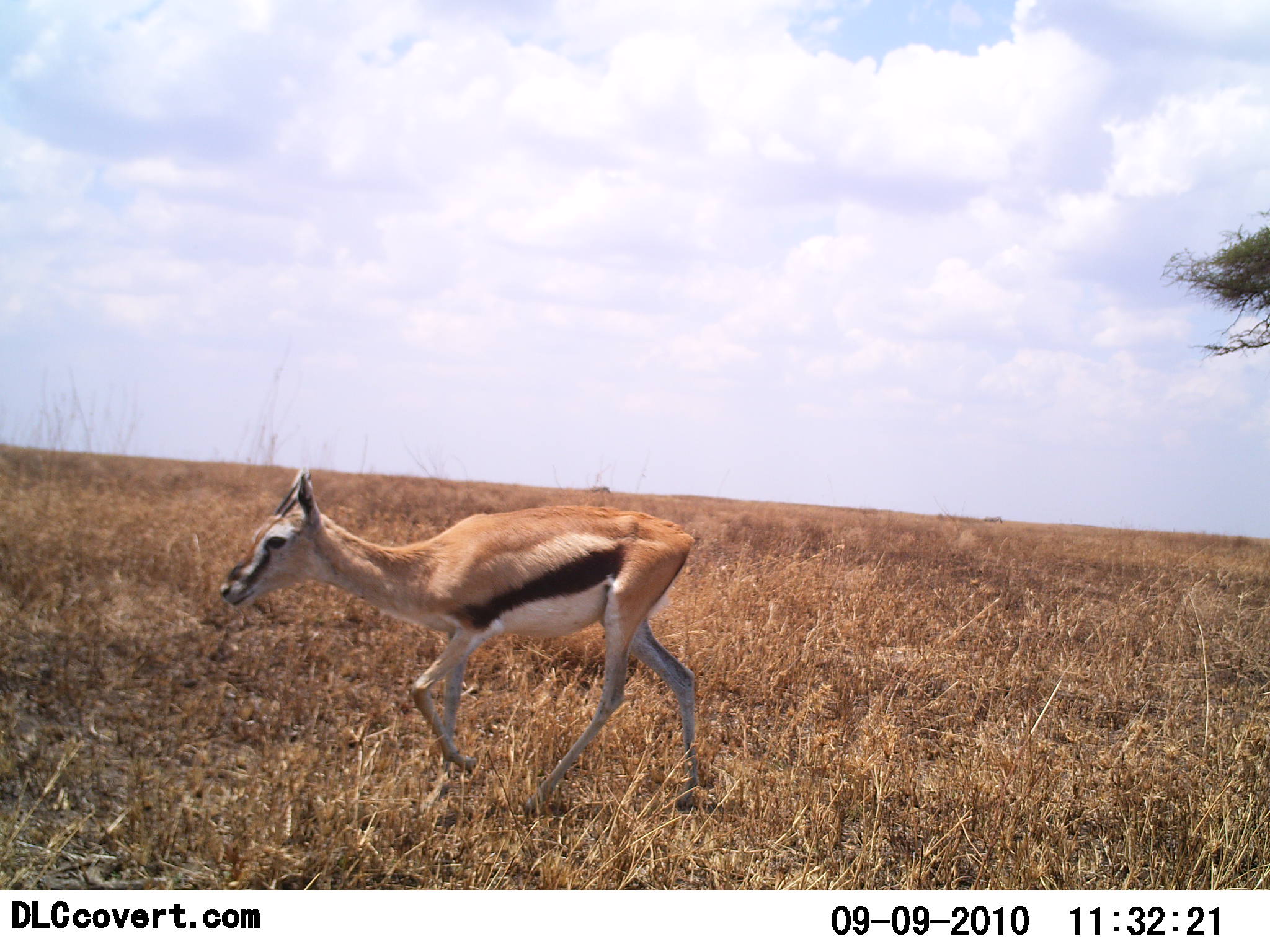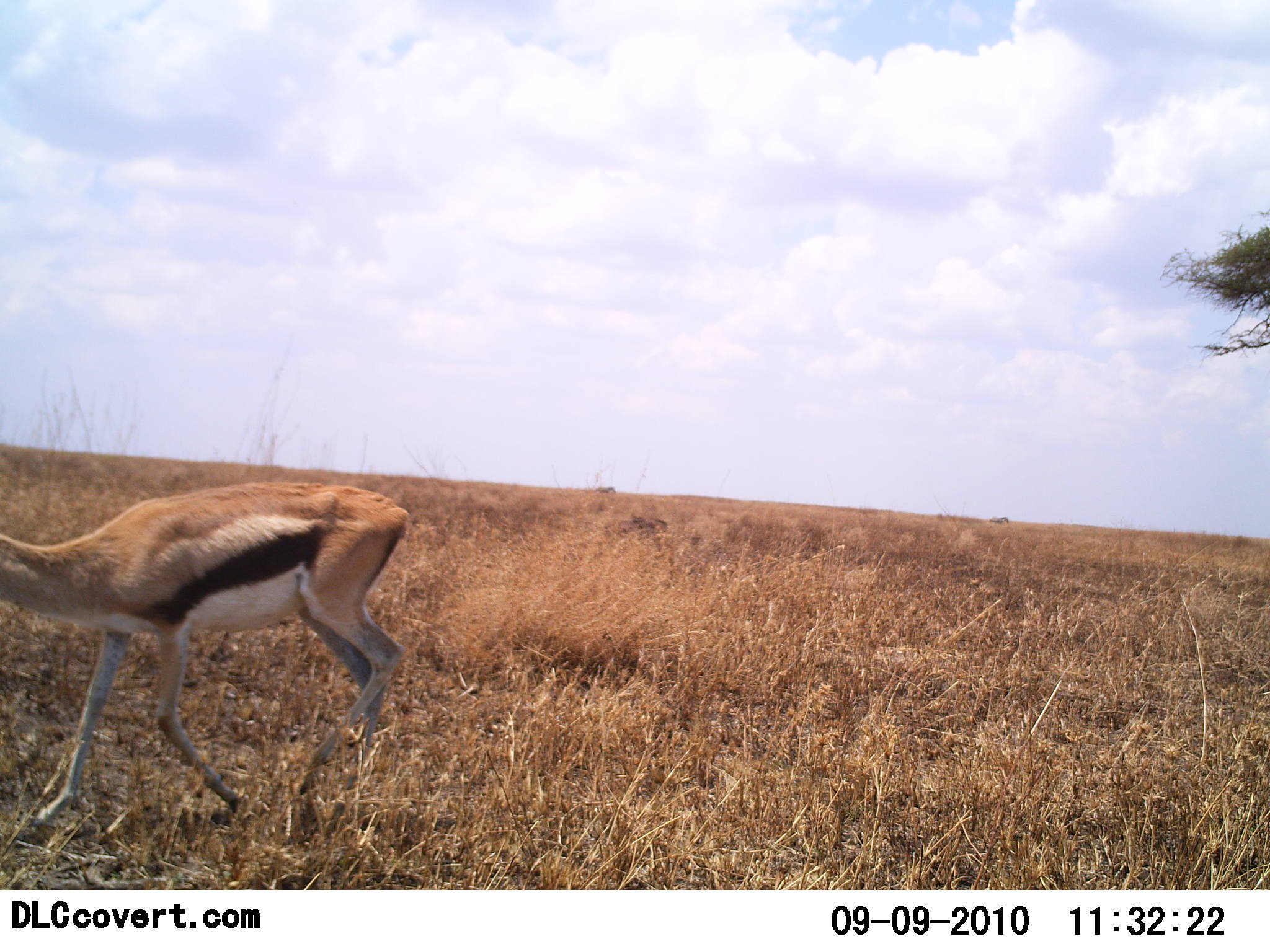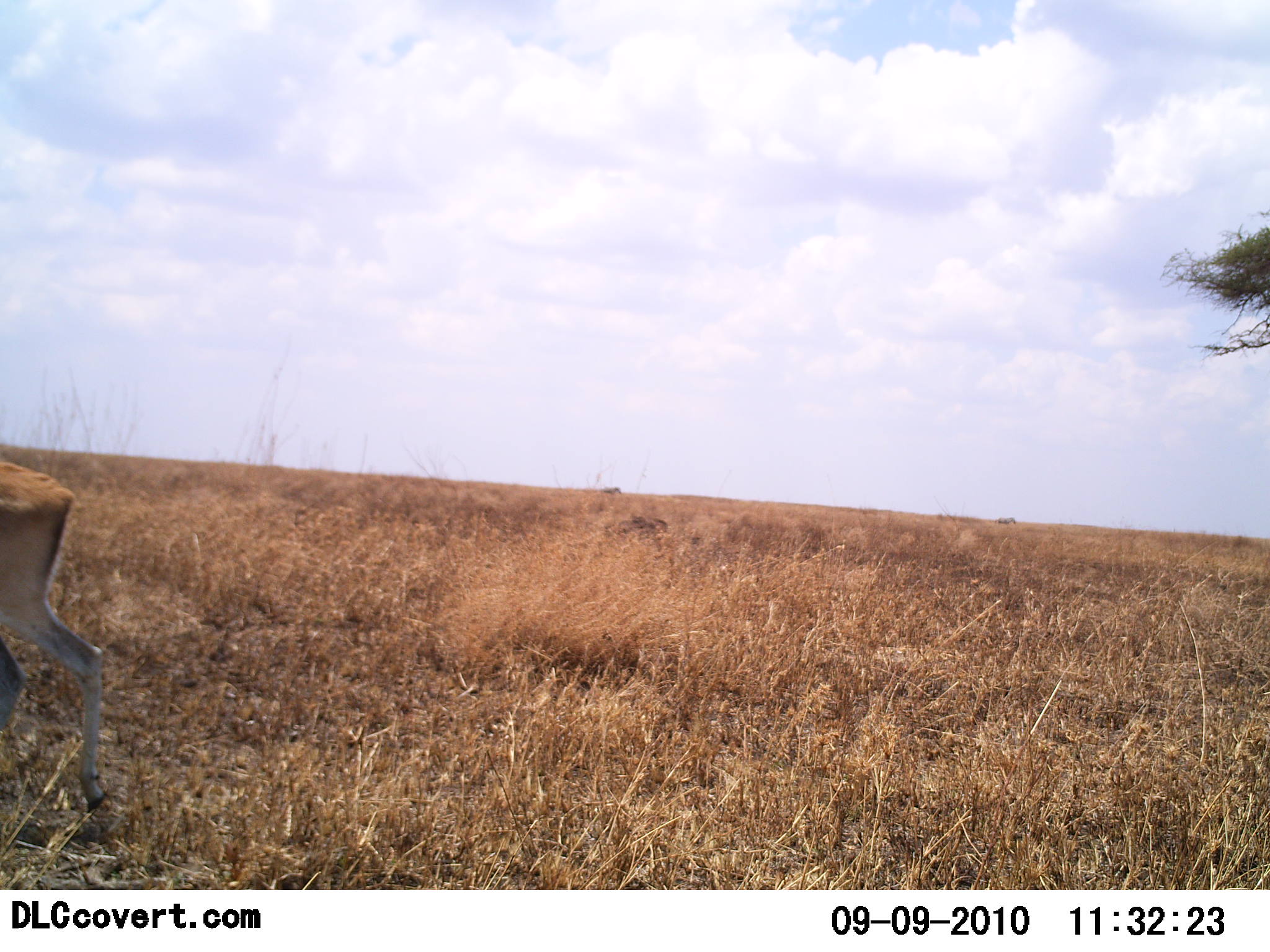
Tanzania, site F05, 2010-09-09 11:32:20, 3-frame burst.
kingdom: Animalia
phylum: Chordata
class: Mammalia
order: Artiodactyla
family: Bovidae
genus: Eudorcas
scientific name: Eudorcas thomsonii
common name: thomson's gazelle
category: gazellethomsons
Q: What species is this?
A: Gazellethomsons (thomson's gazelle) (Eudorcas thomsonii).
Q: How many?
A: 1.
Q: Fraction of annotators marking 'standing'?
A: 0%.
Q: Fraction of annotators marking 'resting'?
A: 0%.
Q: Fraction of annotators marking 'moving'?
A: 100%.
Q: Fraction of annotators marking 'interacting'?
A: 0%.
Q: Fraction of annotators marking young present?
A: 0%.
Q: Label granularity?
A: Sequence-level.